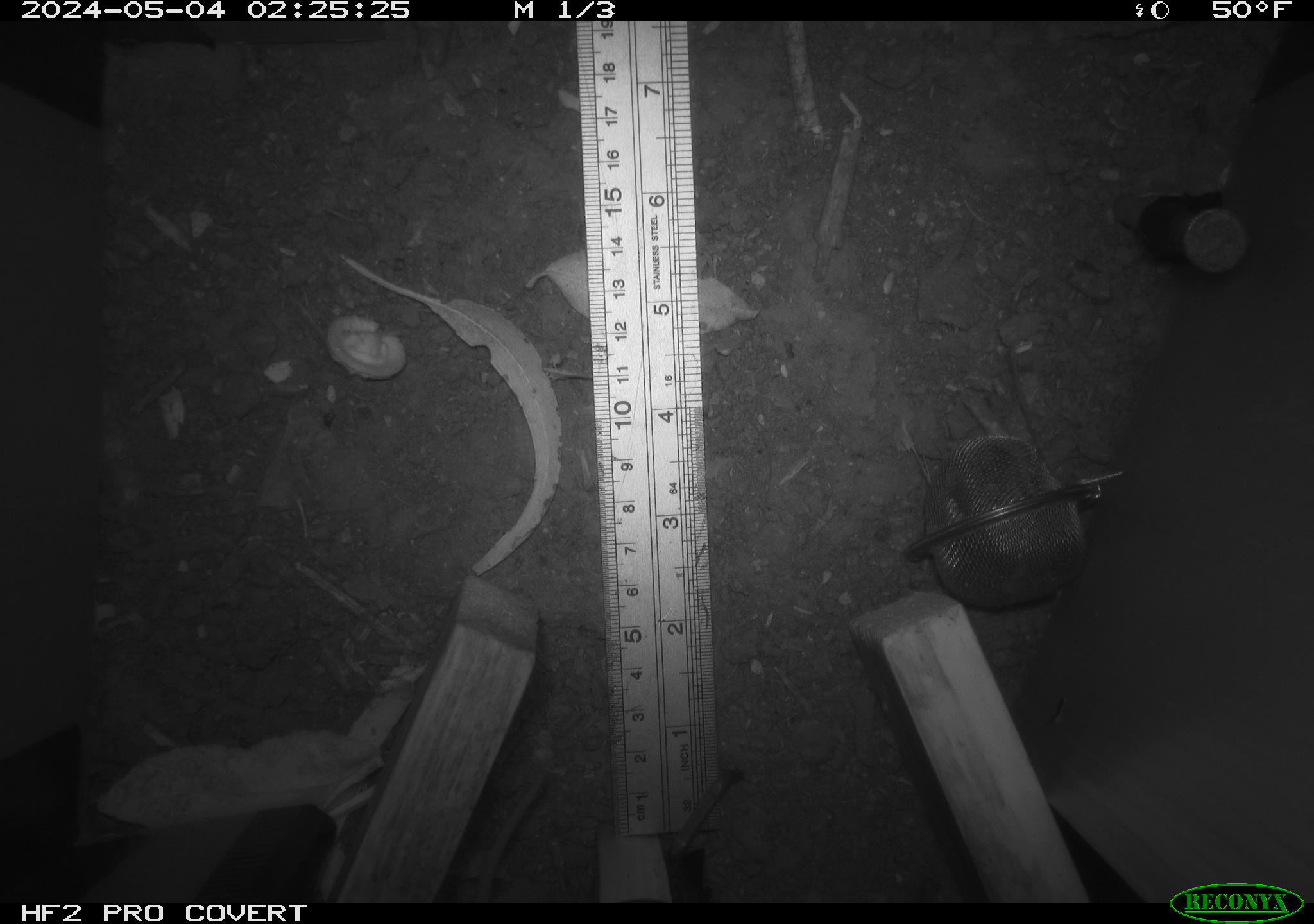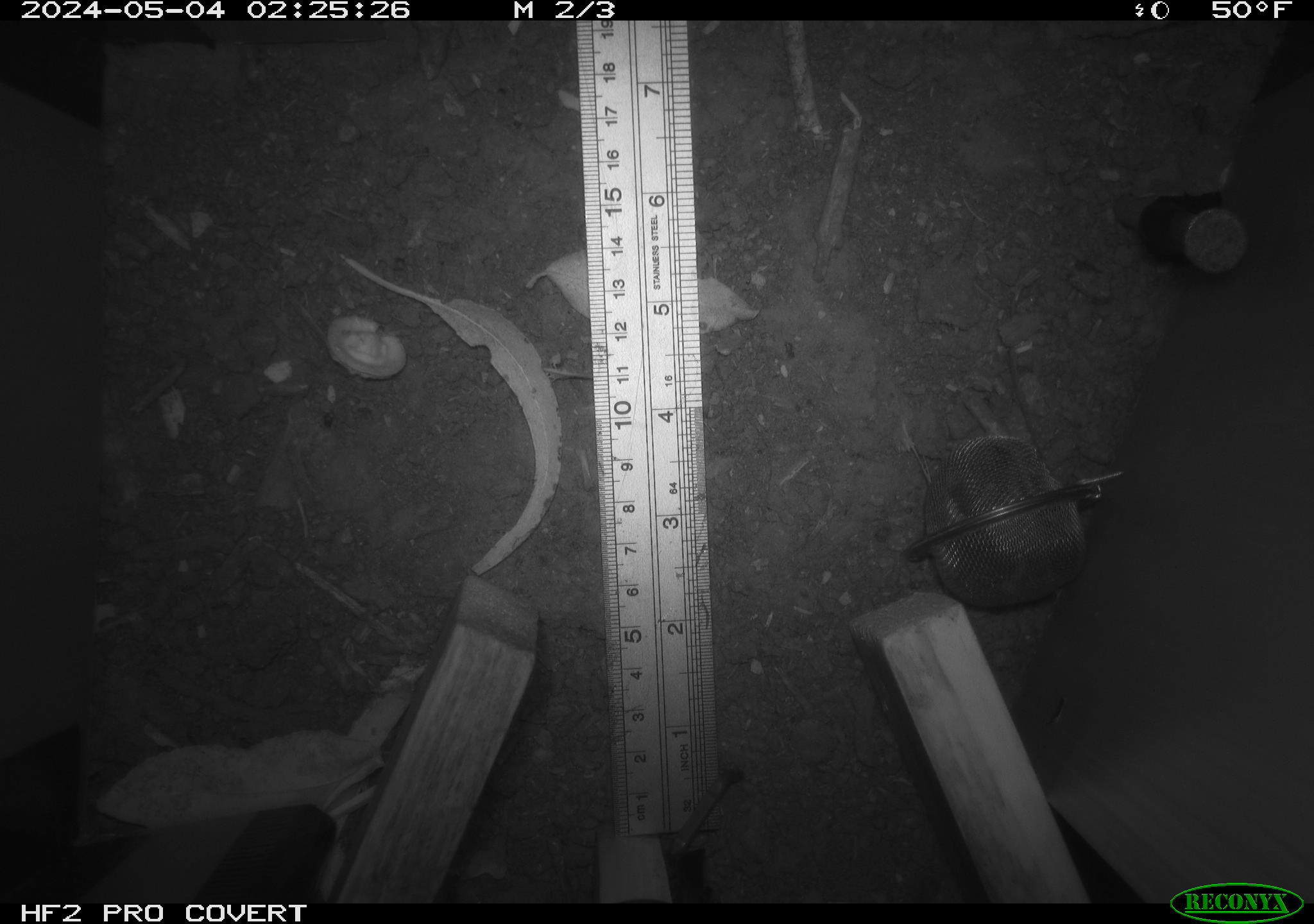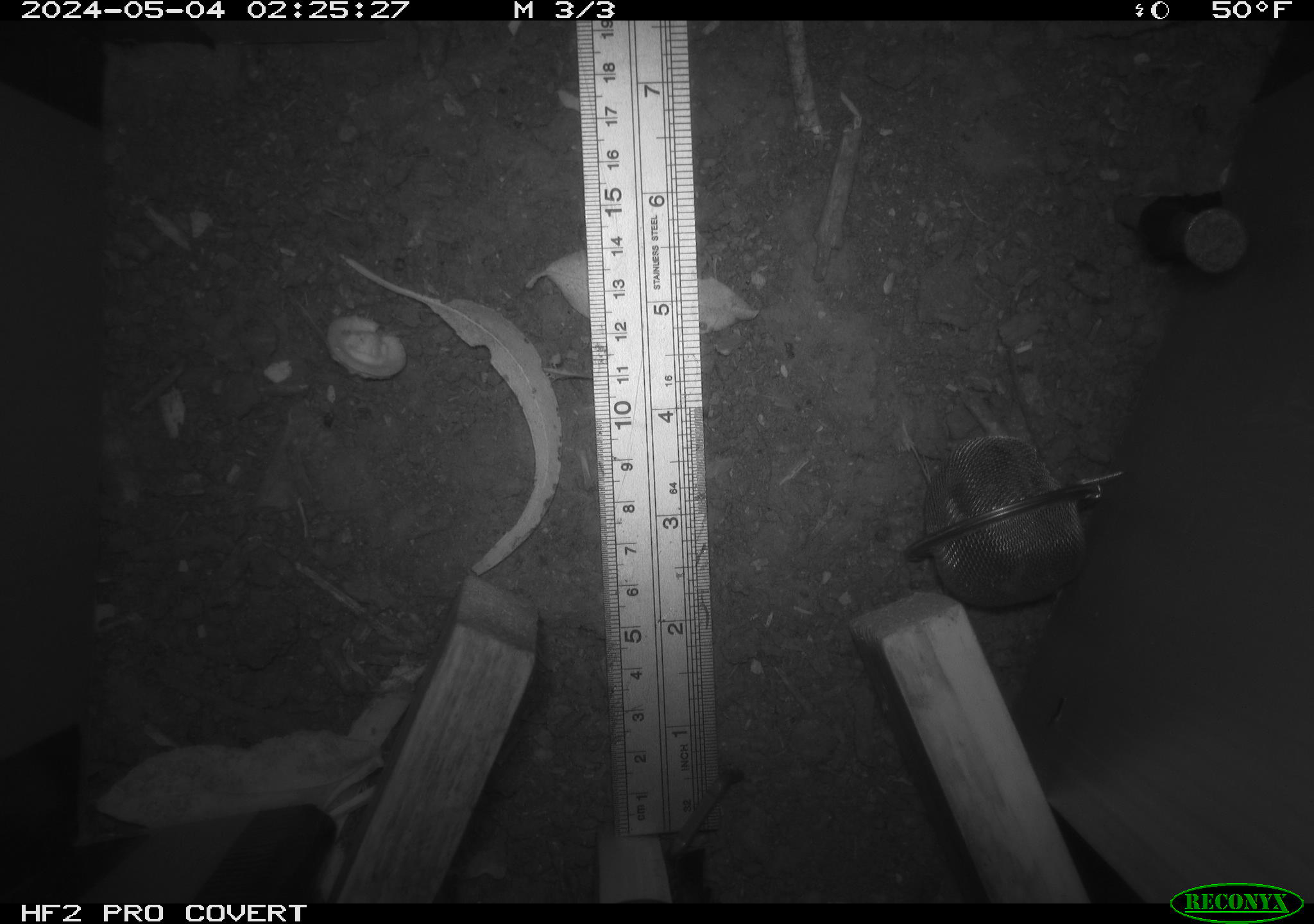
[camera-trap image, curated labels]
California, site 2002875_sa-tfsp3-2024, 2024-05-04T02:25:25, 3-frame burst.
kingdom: Animalia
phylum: Chordata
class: Mammalia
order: Rodentia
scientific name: Rodentia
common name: rodent